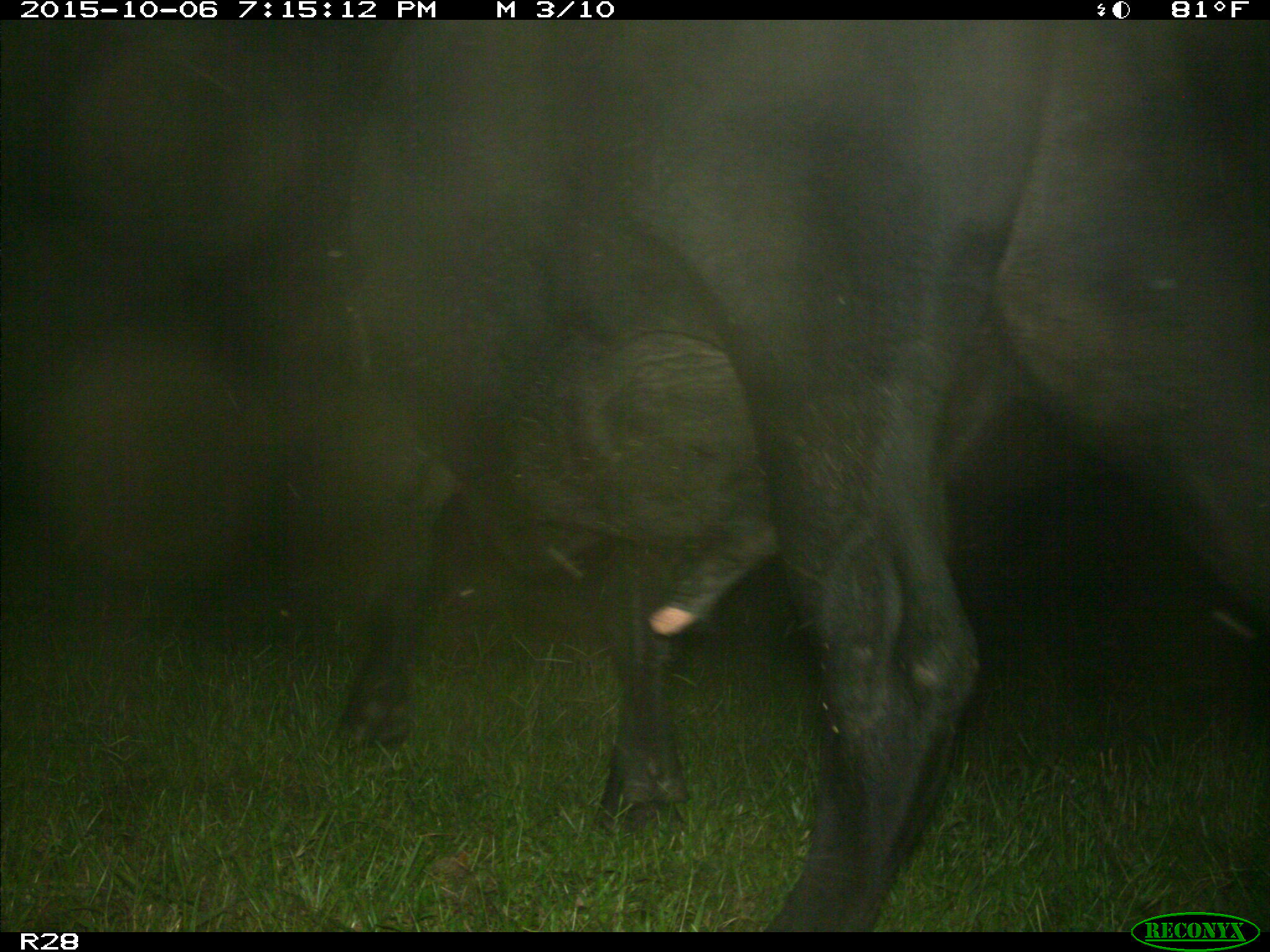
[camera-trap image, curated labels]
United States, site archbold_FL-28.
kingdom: Animalia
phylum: Chordata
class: Mammalia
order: Artiodactyla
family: Bovidae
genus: Bos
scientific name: Bos taurus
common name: domestic cow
Bos taurus (domestic cow).